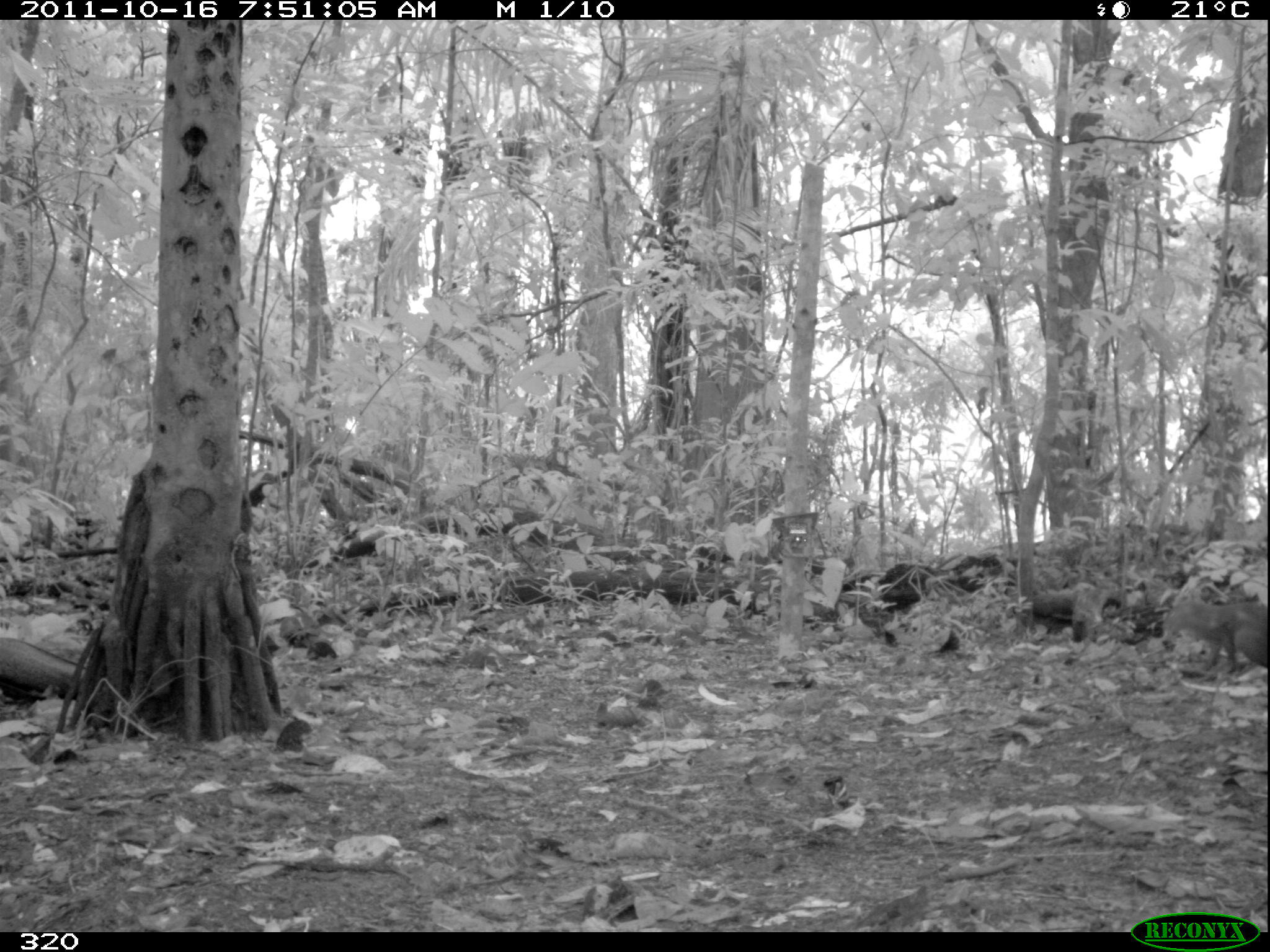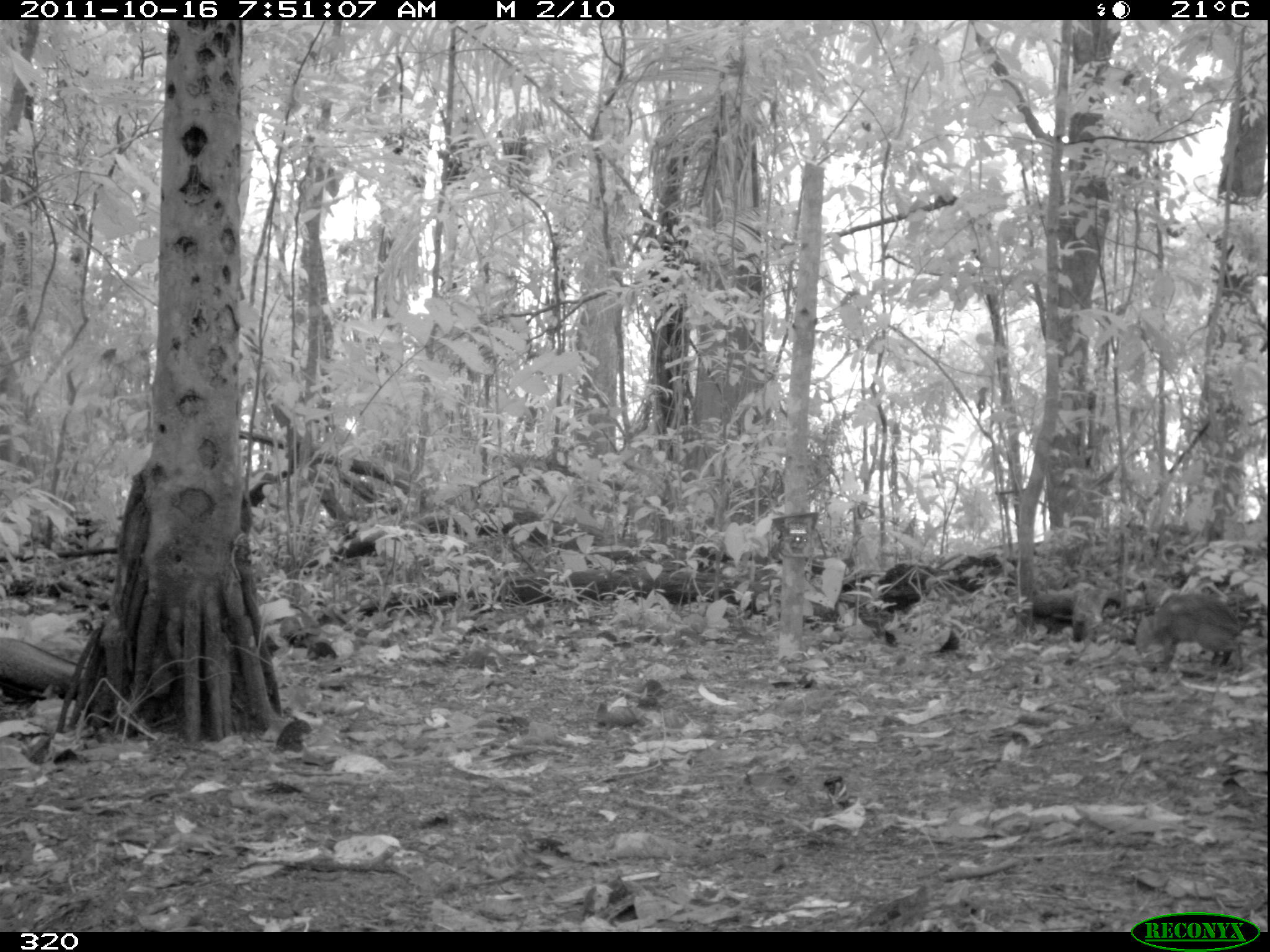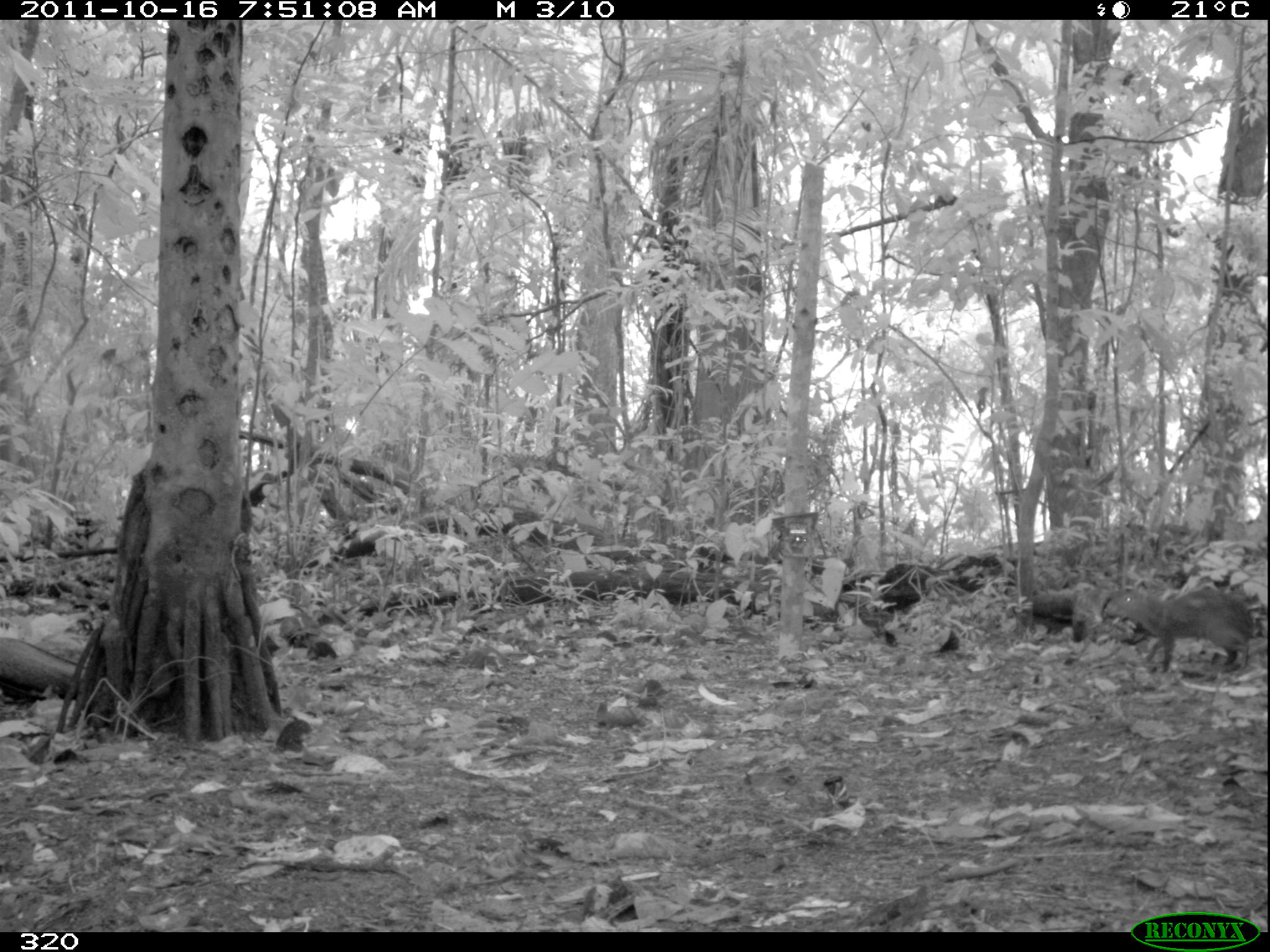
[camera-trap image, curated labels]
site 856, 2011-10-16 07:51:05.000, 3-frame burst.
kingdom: Animalia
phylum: Chordata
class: Mammalia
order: Rodentia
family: Dasyproctidae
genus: Dasyprocta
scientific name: Dasyprocta punctata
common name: central american agouti